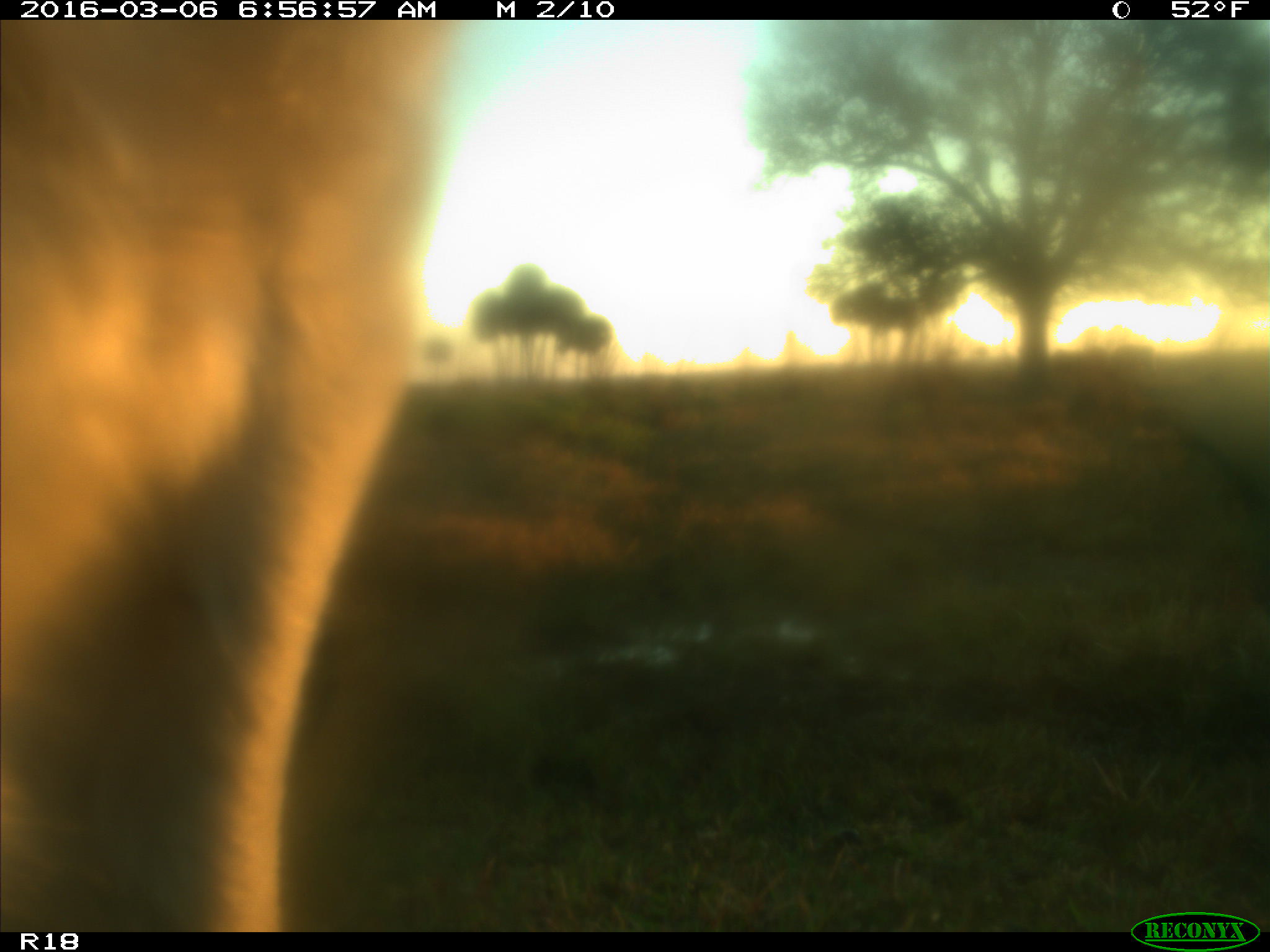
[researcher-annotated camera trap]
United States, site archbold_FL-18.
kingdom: Animalia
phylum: Chordata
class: Mammalia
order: Artiodactyla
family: Bovidae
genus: Bos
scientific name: Bos taurus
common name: domestic cow